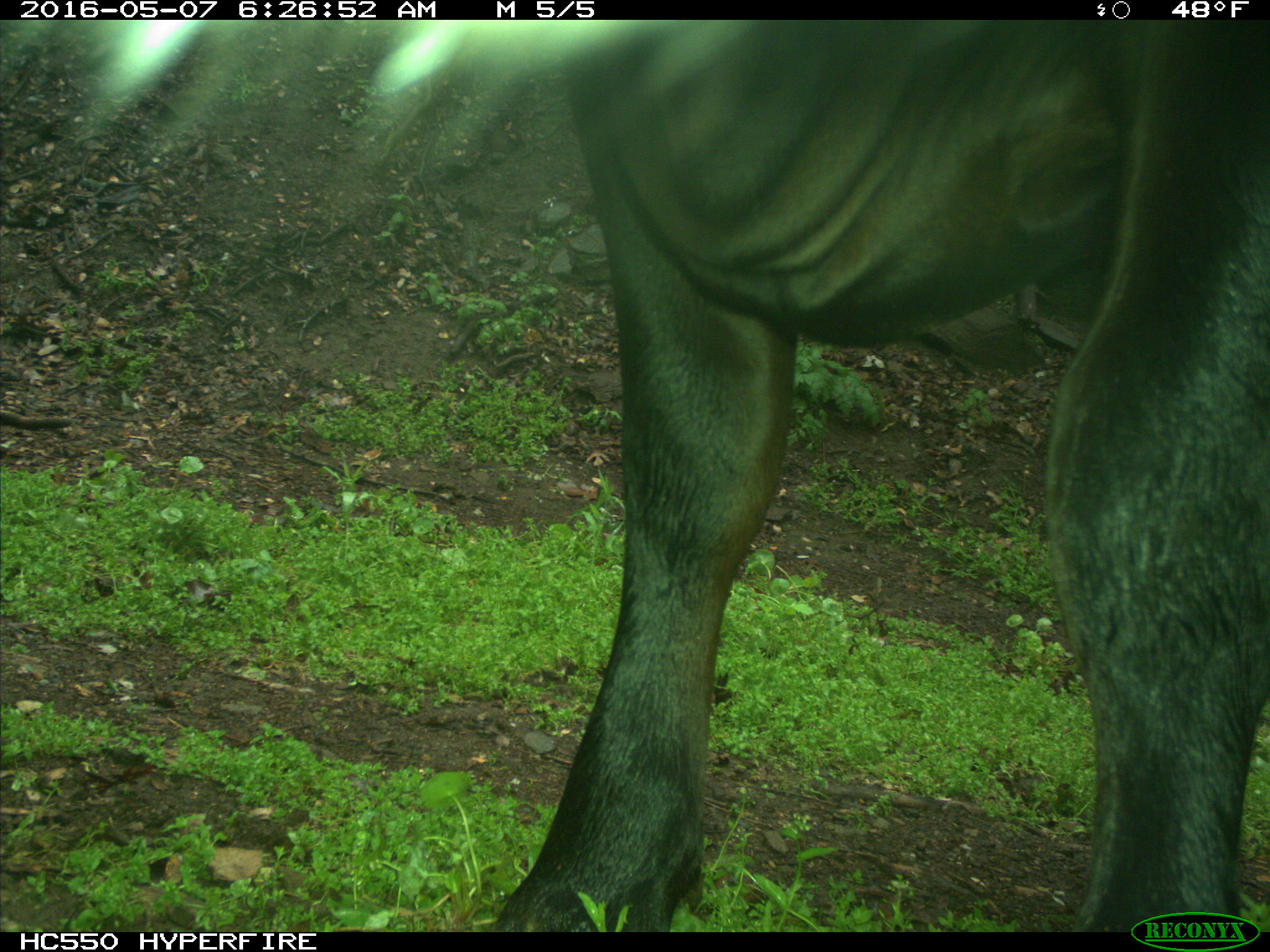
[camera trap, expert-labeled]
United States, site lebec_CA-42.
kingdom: Animalia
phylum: Chordata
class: Mammalia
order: Artiodactyla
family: Bovidae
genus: Bos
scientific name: Bos taurus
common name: domestic cow